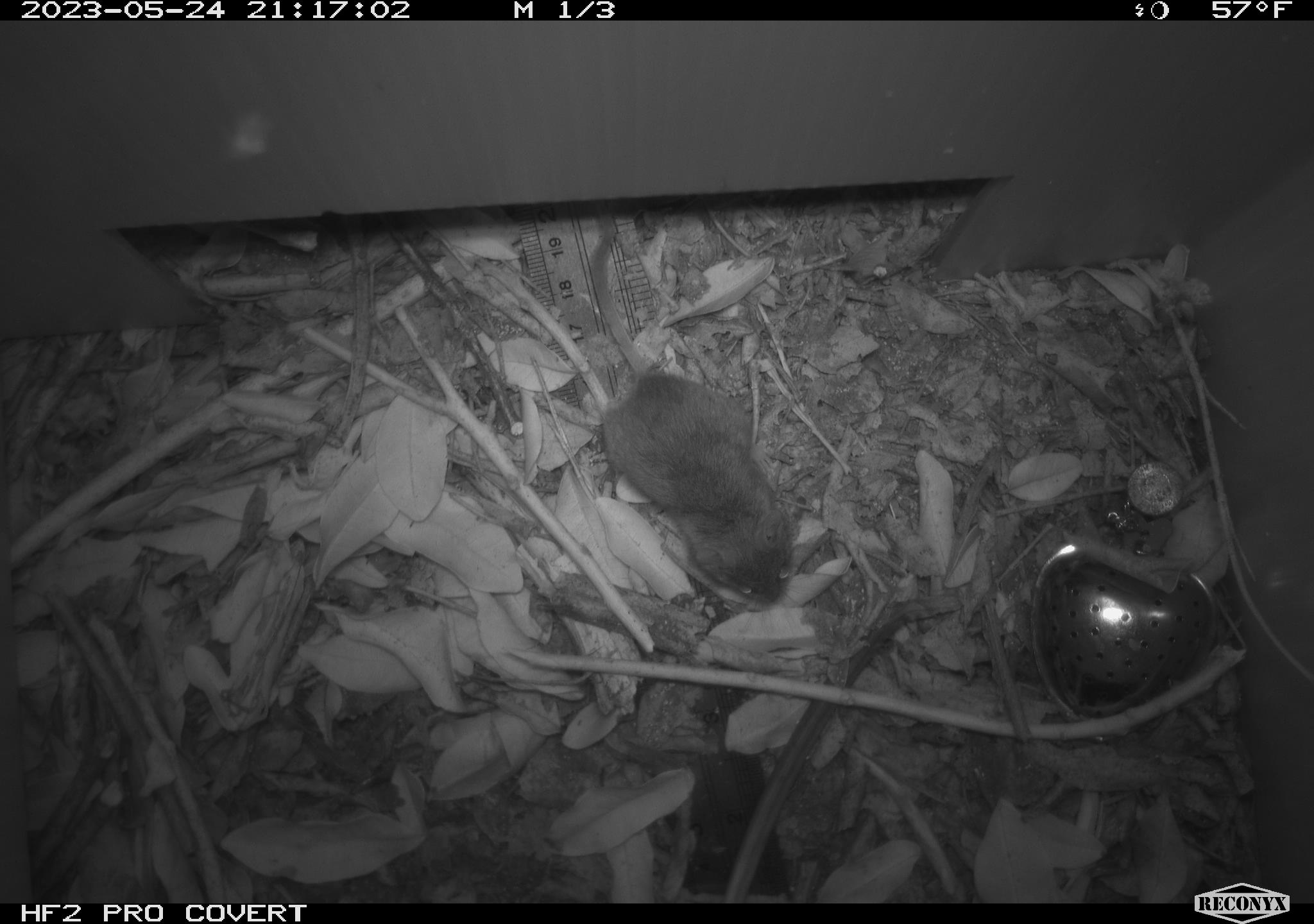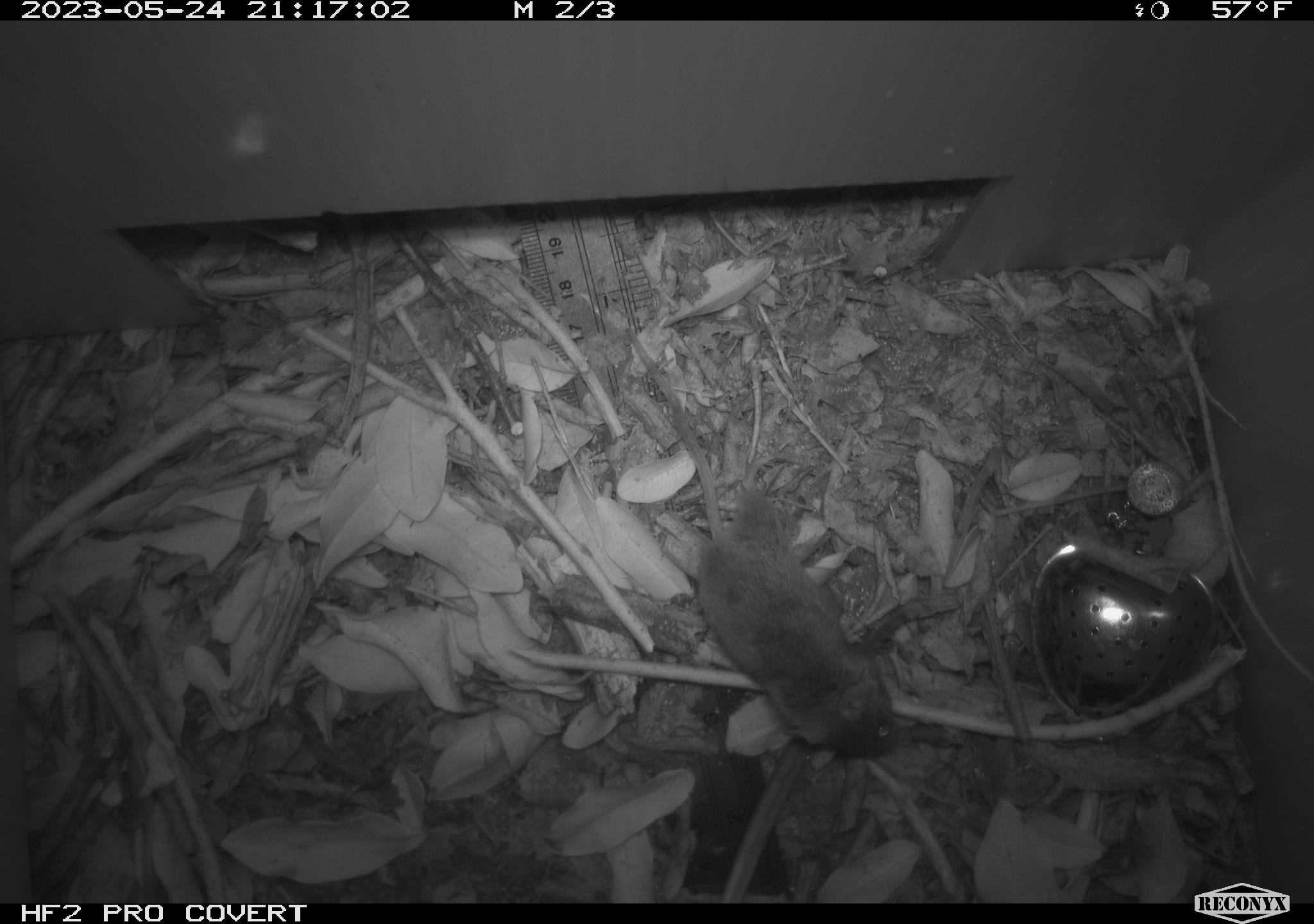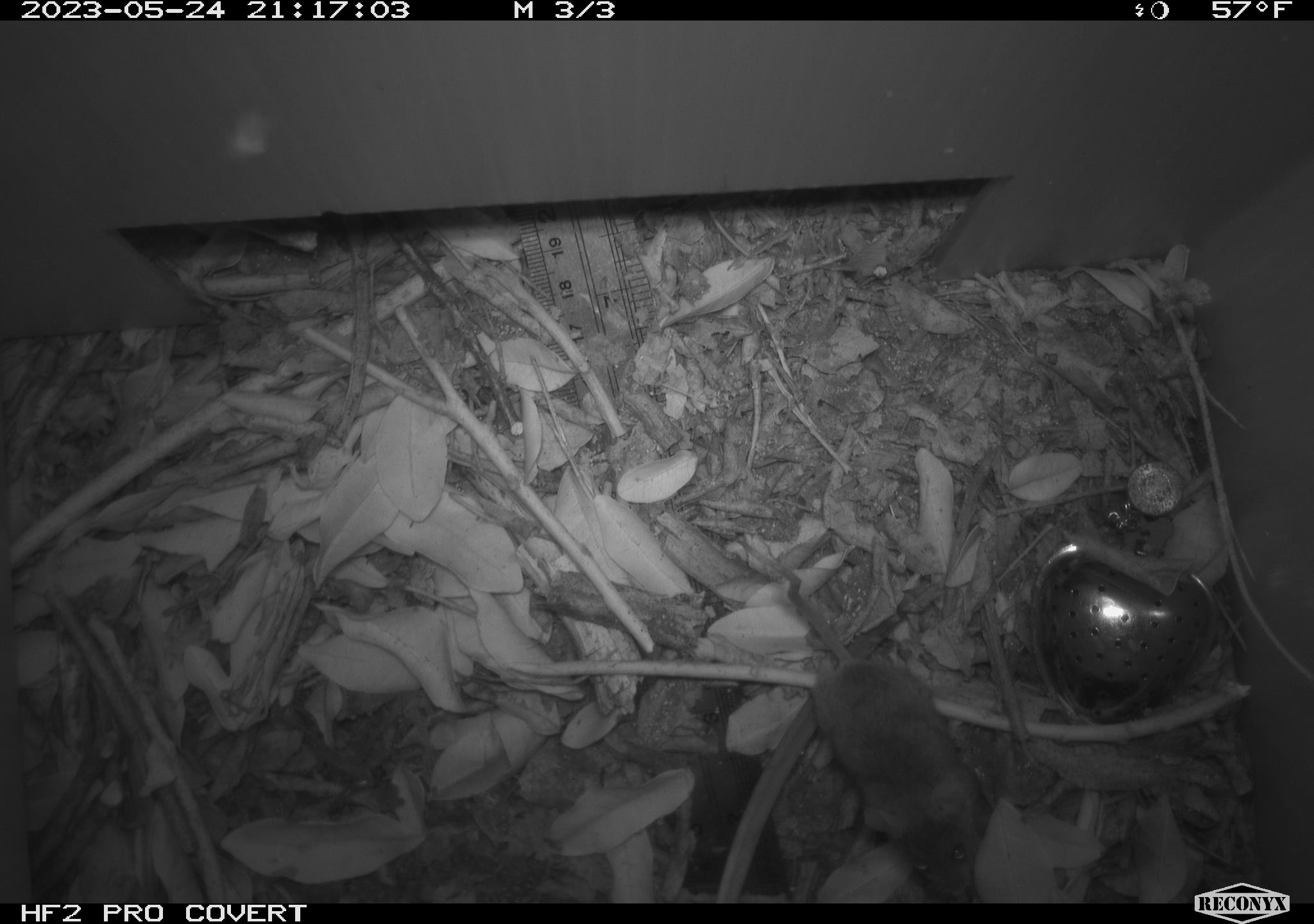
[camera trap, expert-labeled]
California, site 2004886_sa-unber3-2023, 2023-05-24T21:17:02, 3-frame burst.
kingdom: Animalia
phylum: Chordata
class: Mammalia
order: Rodentia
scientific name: Rodentia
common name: mouse species